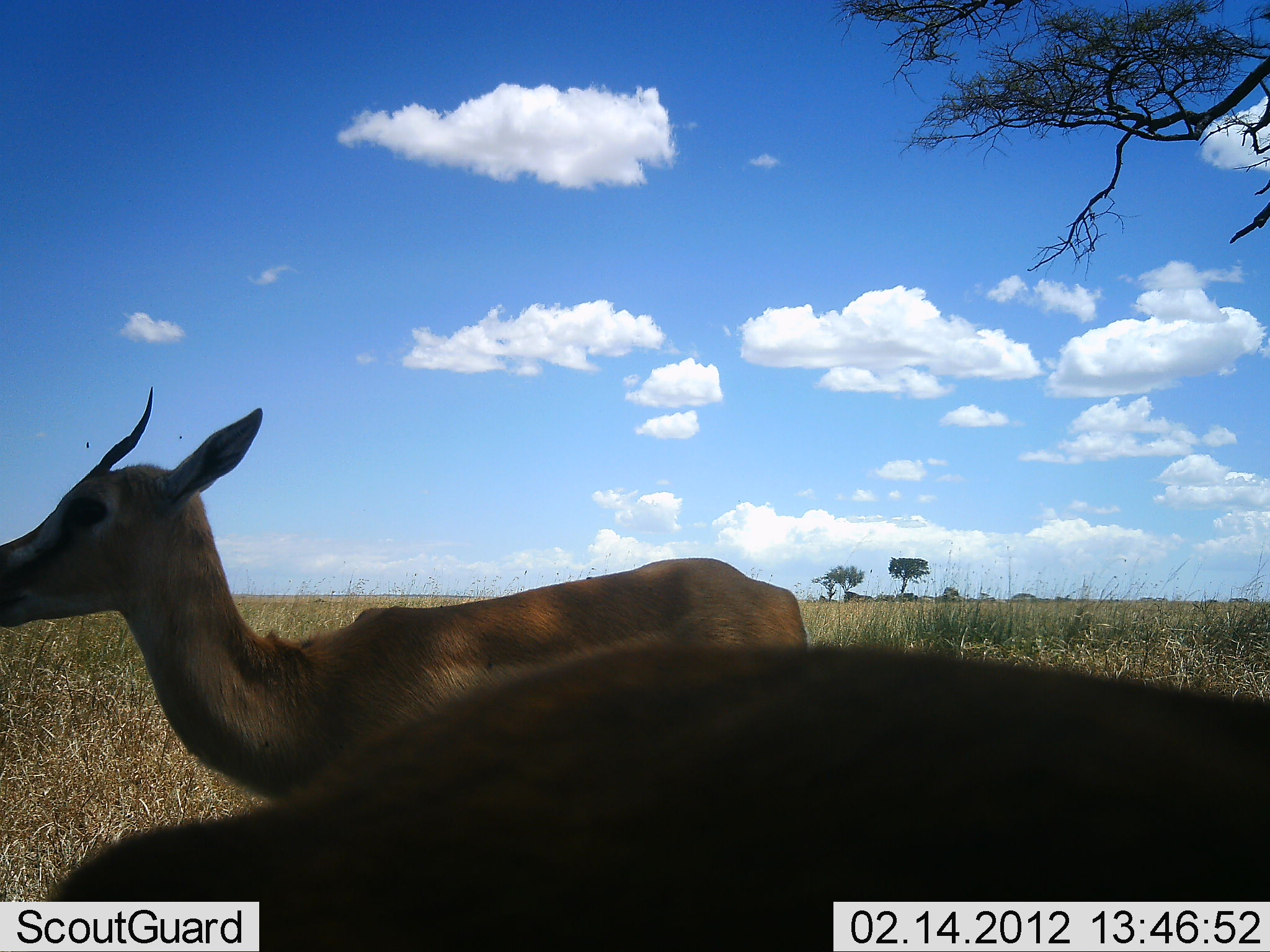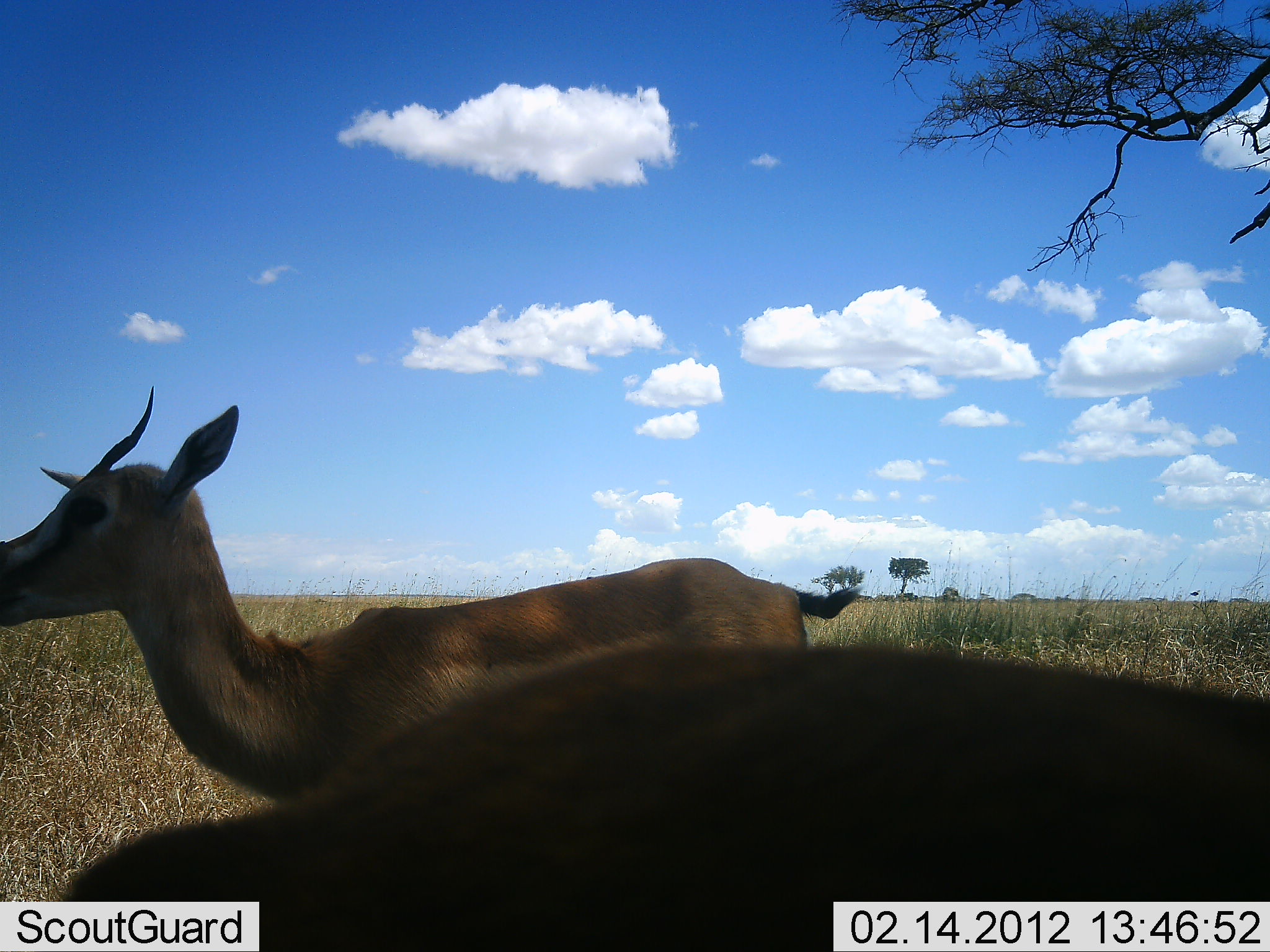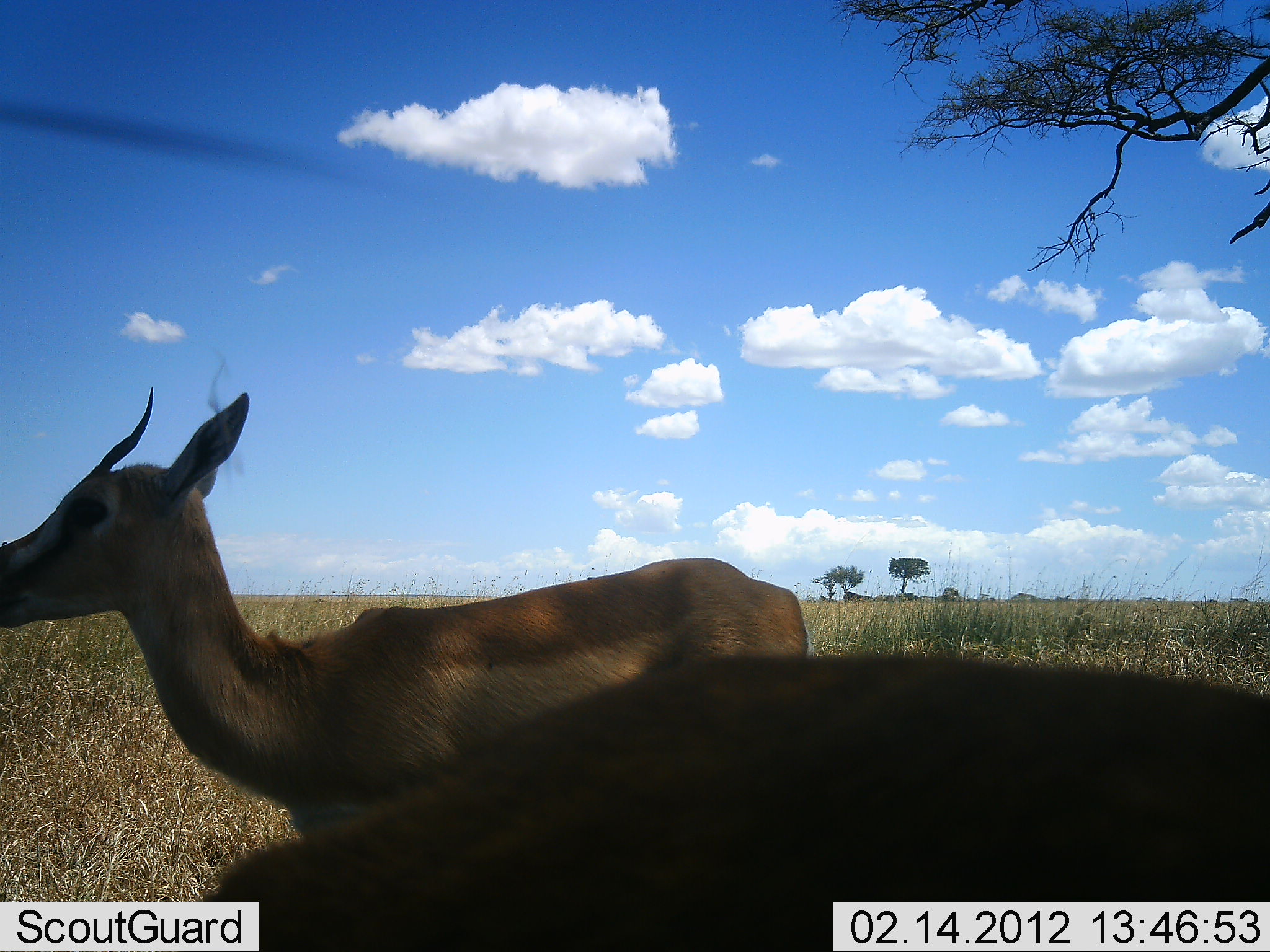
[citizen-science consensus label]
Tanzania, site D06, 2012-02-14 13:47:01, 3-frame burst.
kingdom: Animalia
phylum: Chordata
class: Mammalia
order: Artiodactyla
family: Bovidae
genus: Eudorcas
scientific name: Eudorcas thomsonii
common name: thomson's gazelle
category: gazellethomsons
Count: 2.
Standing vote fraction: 87%.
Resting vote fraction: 20%.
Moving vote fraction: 0%.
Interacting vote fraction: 0%.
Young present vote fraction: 0%.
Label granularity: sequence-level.